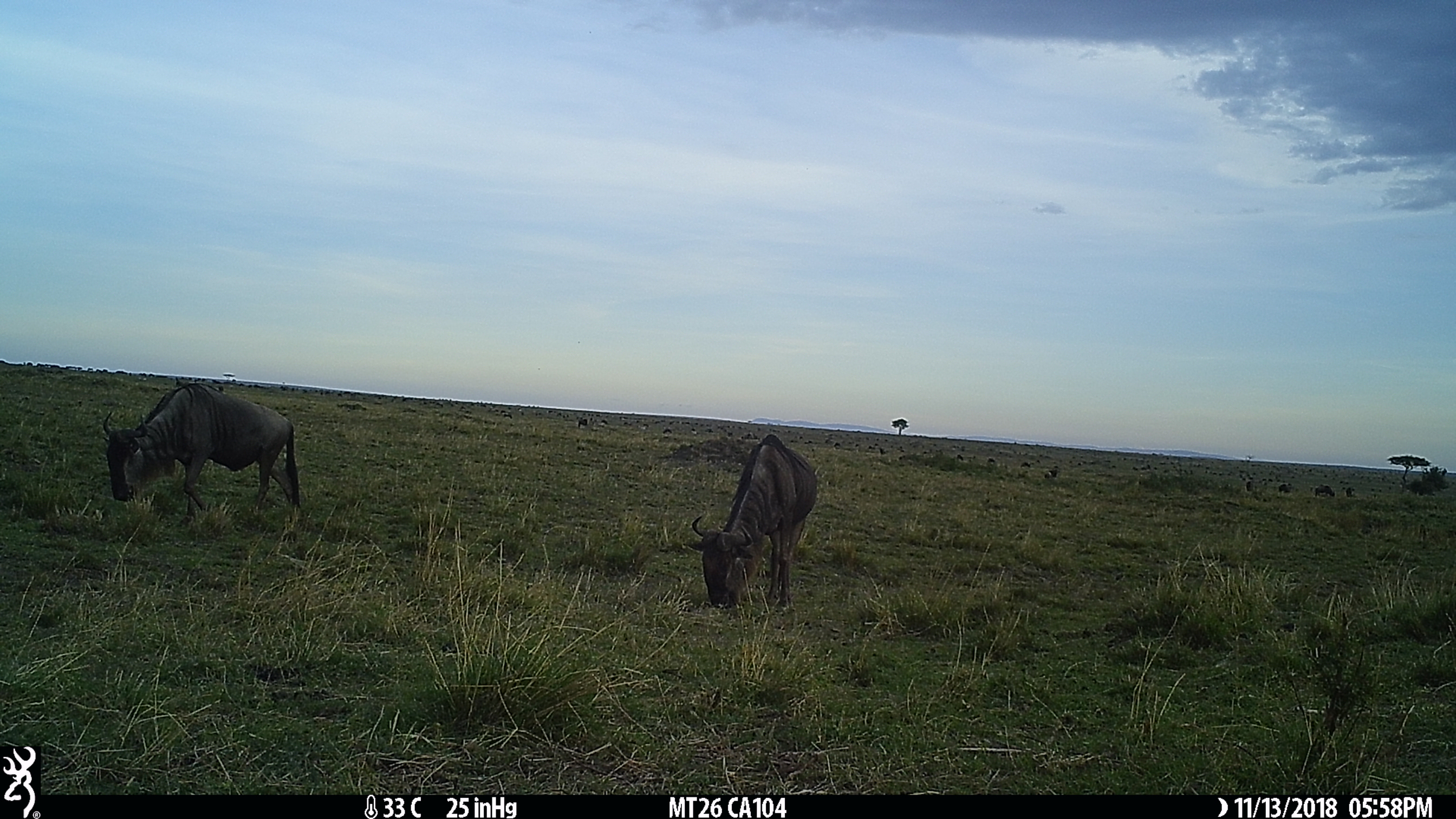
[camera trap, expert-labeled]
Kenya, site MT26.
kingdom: Animalia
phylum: Chordata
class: Mammalia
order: Artiodactyla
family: Bovidae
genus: Connochaetes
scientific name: Connochaetes taurinus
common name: blue wildebeest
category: wildebeest